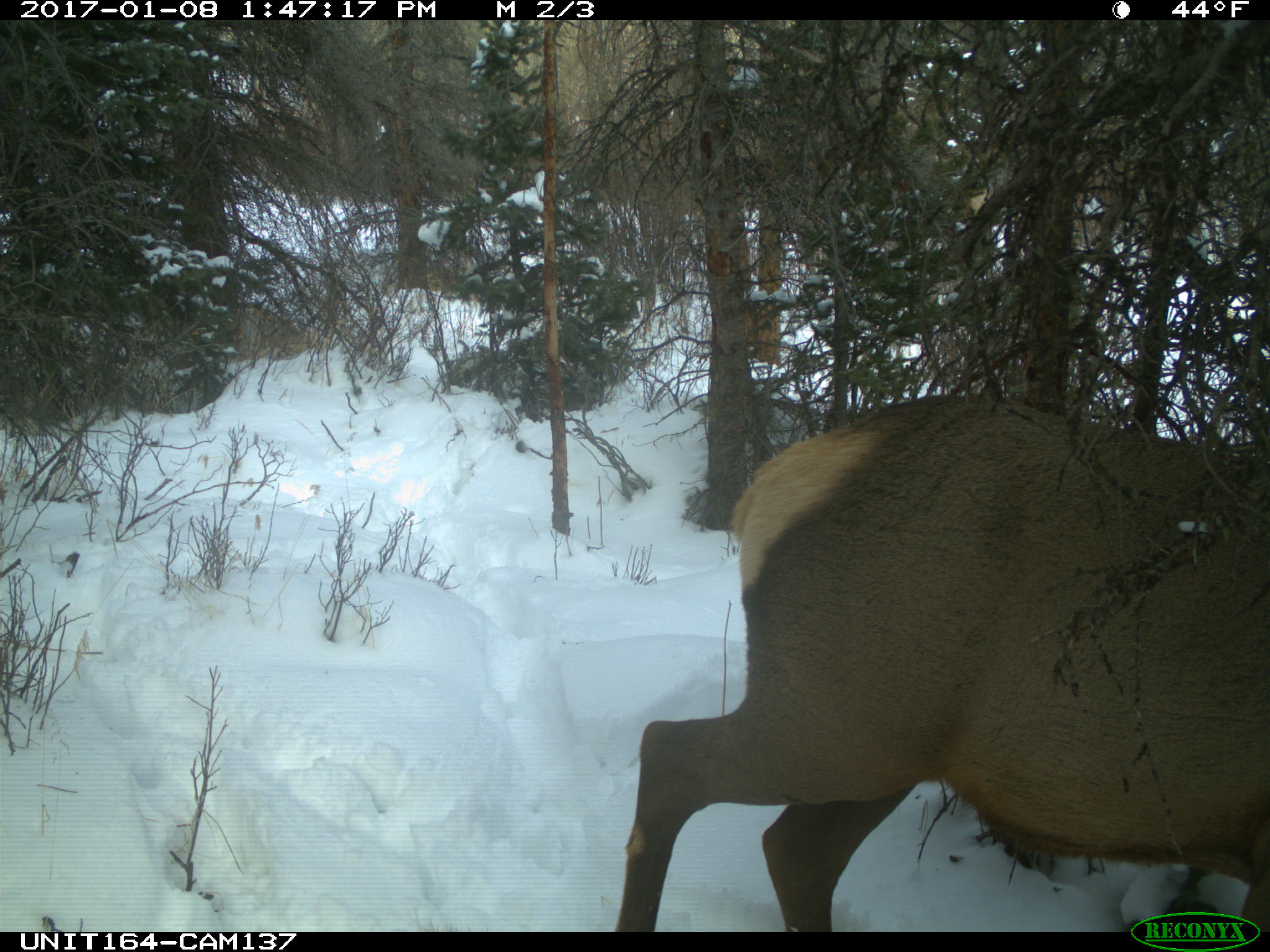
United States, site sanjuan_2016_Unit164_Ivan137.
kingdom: Animalia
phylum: Chordata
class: Mammalia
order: Artiodactyla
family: Cervidae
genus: Cervus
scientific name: Cervus elaphus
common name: red deer